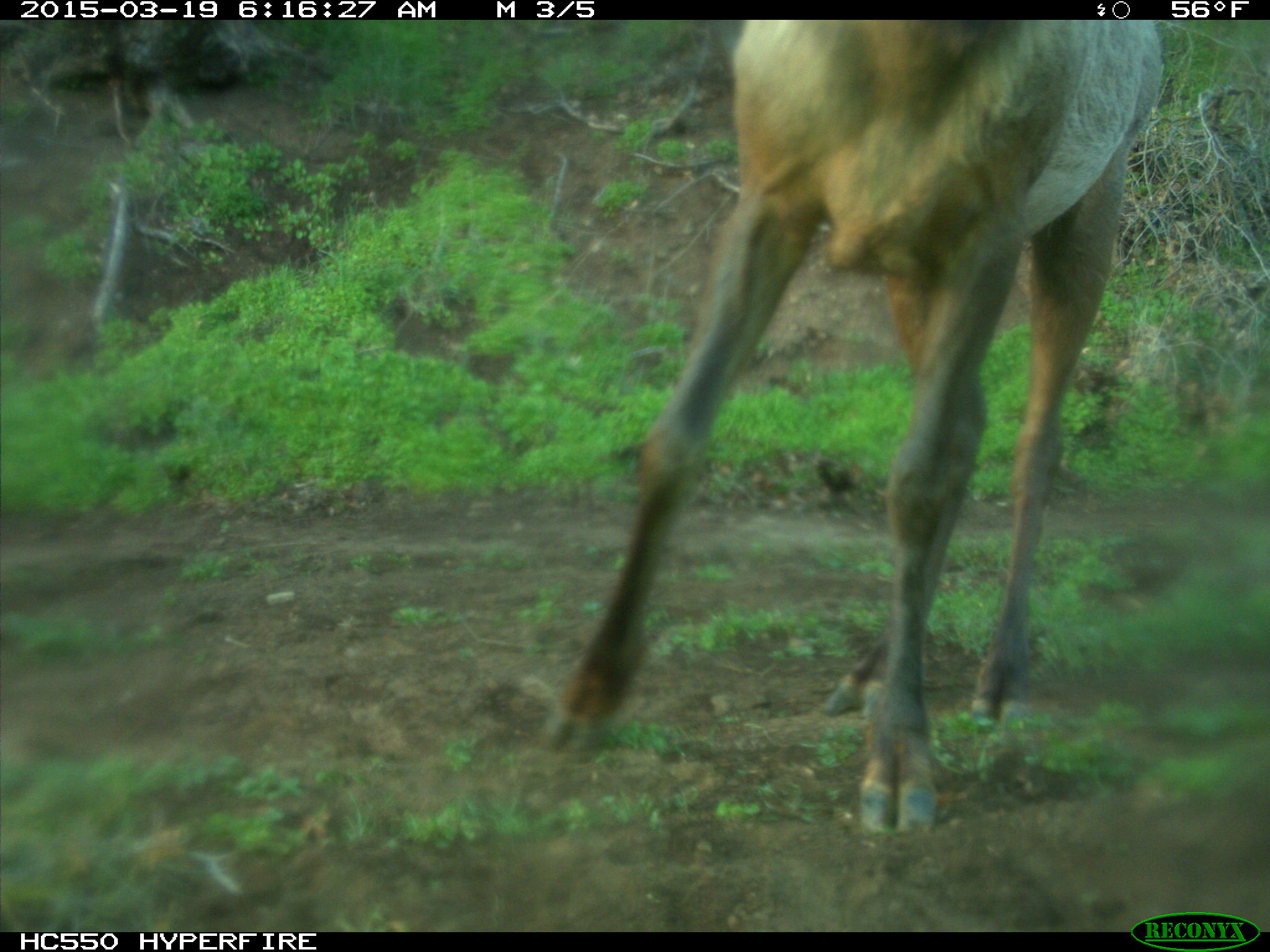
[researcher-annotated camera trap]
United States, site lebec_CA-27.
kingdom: Animalia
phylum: Chordata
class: Mammalia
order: Artiodactyla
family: Cervidae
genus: Cervus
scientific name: Cervus canadensis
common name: elk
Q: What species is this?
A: Cervus canadensis (elk).